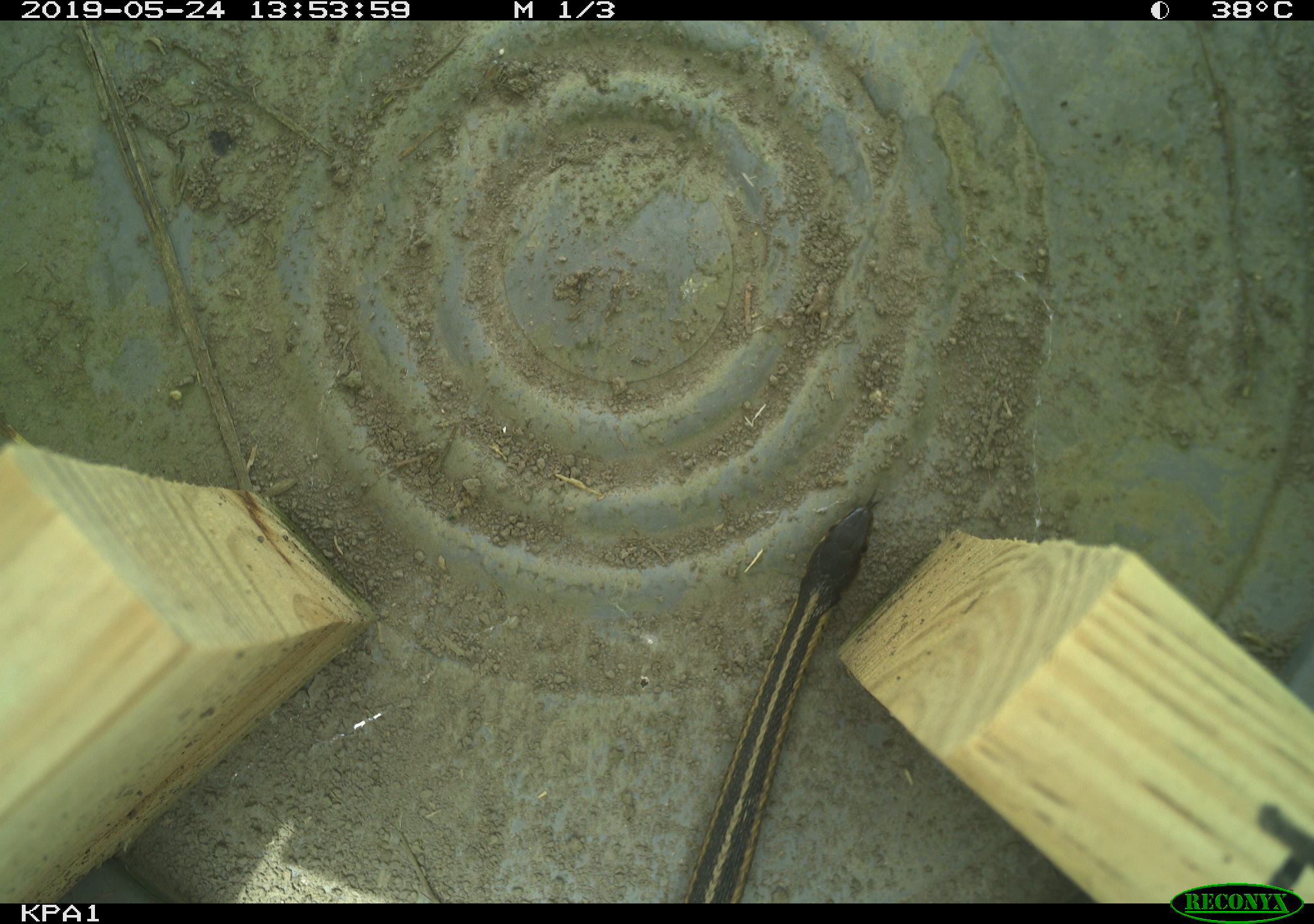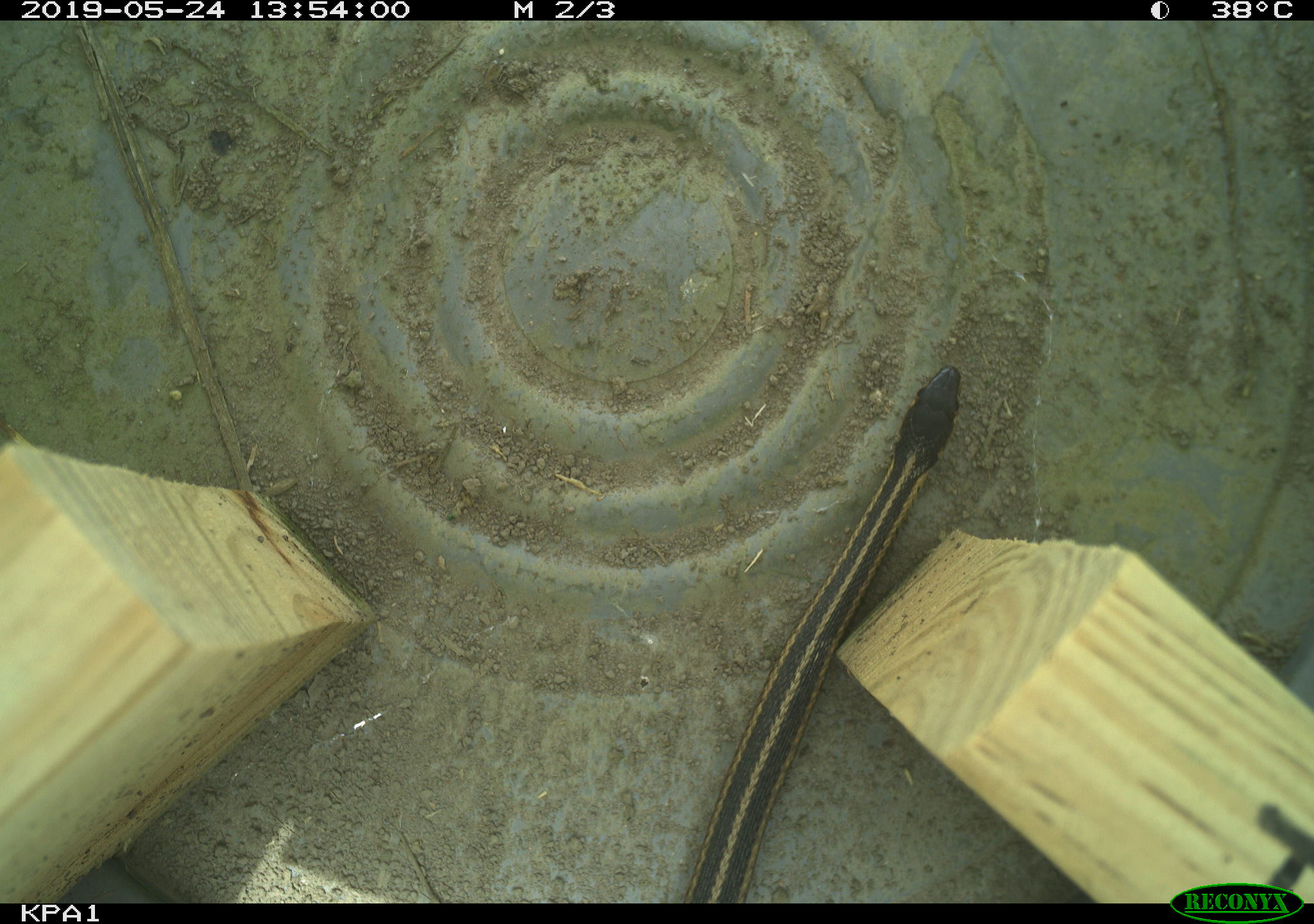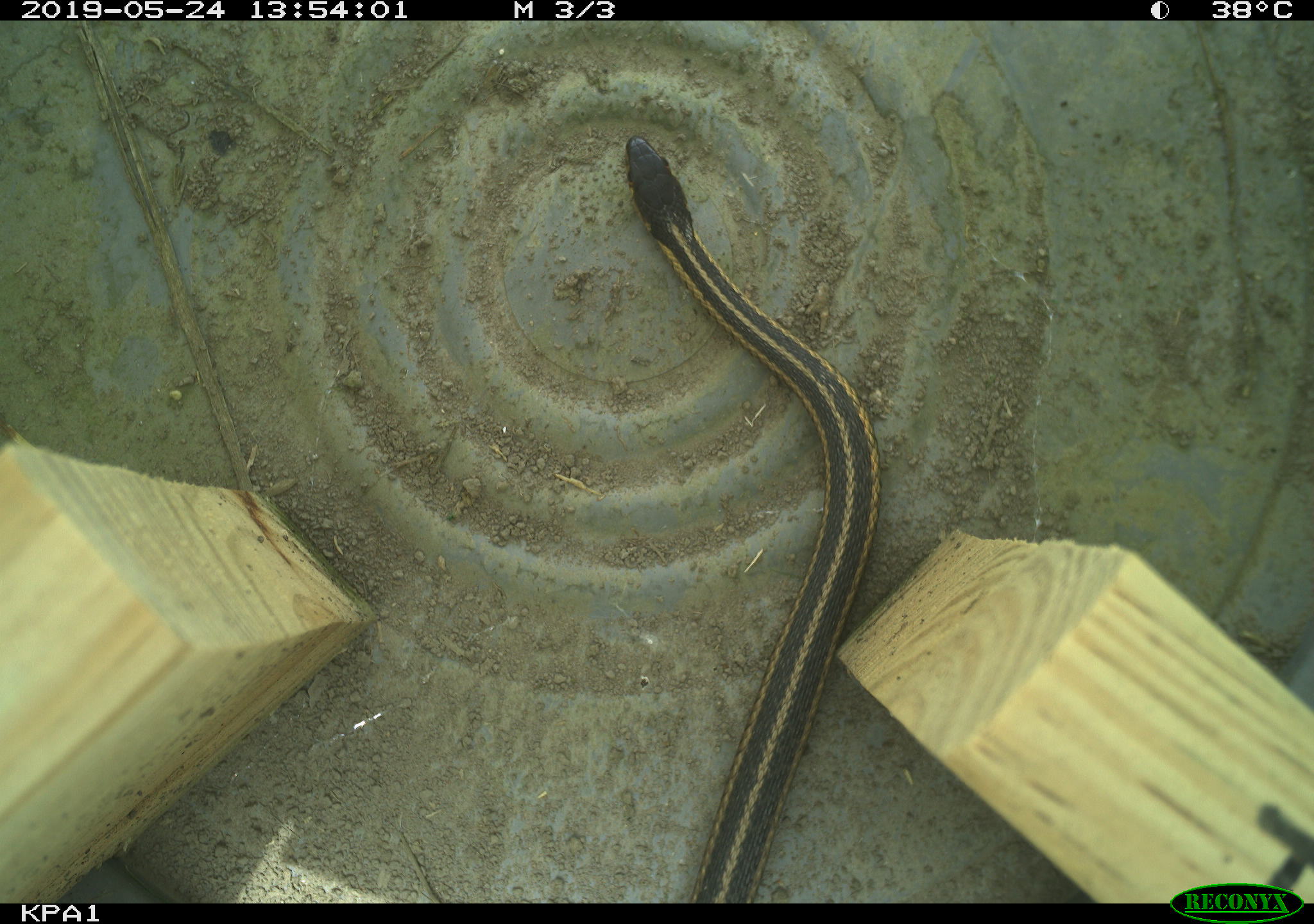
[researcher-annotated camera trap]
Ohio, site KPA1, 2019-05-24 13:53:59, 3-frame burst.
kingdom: Animalia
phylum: Chordata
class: Reptilia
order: Squamata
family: Colubridae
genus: Thamnophis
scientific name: Thamnophis sirtalis sirtalis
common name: eastern gartersnake